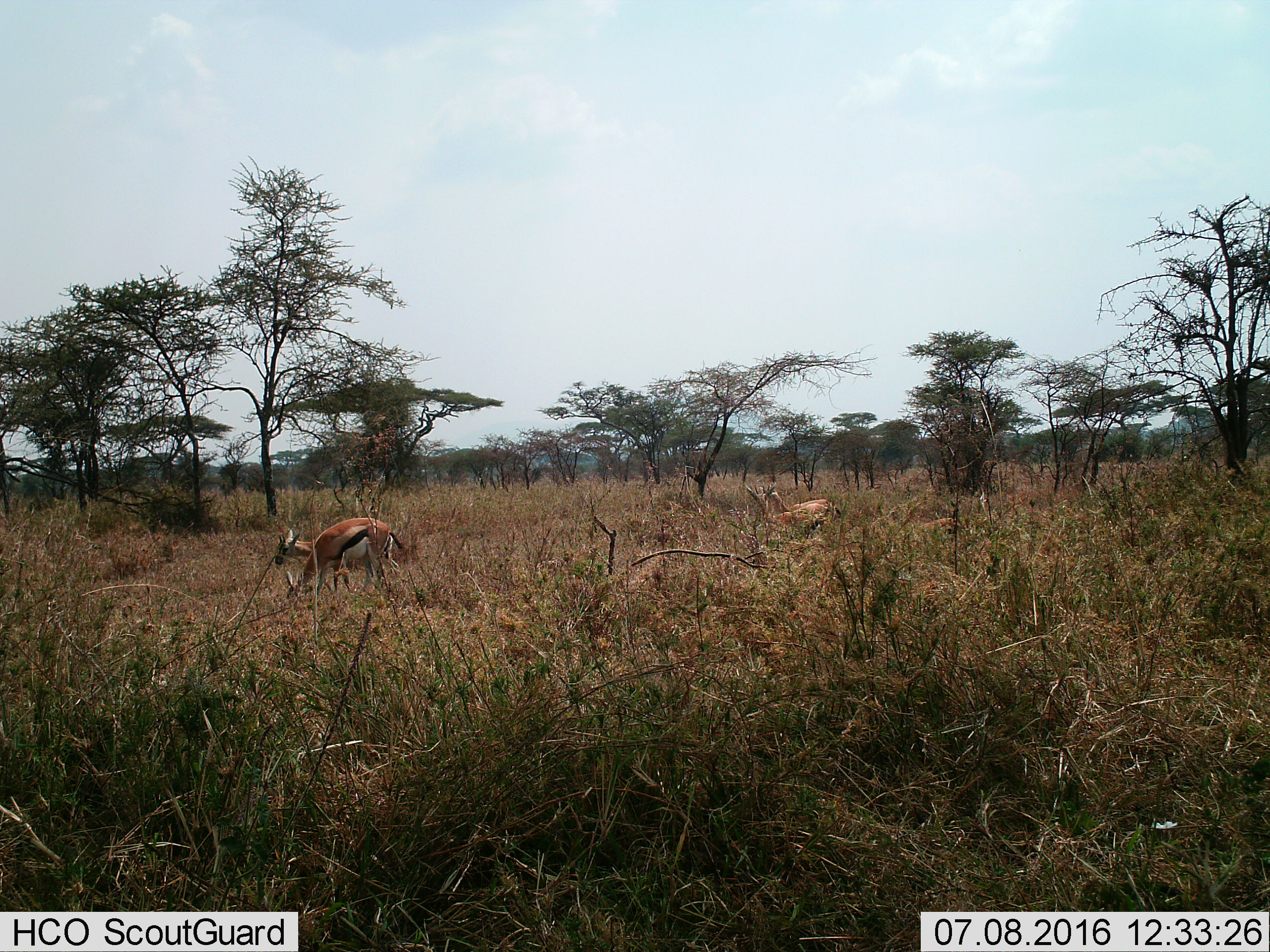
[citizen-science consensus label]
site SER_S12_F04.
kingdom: Animalia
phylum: Chordata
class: Mammalia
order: Artiodactyla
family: Bovidae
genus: Eudorcas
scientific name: Eudorcas thomsonii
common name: thomson's gazelle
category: gazellethomsons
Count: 4.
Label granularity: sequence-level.